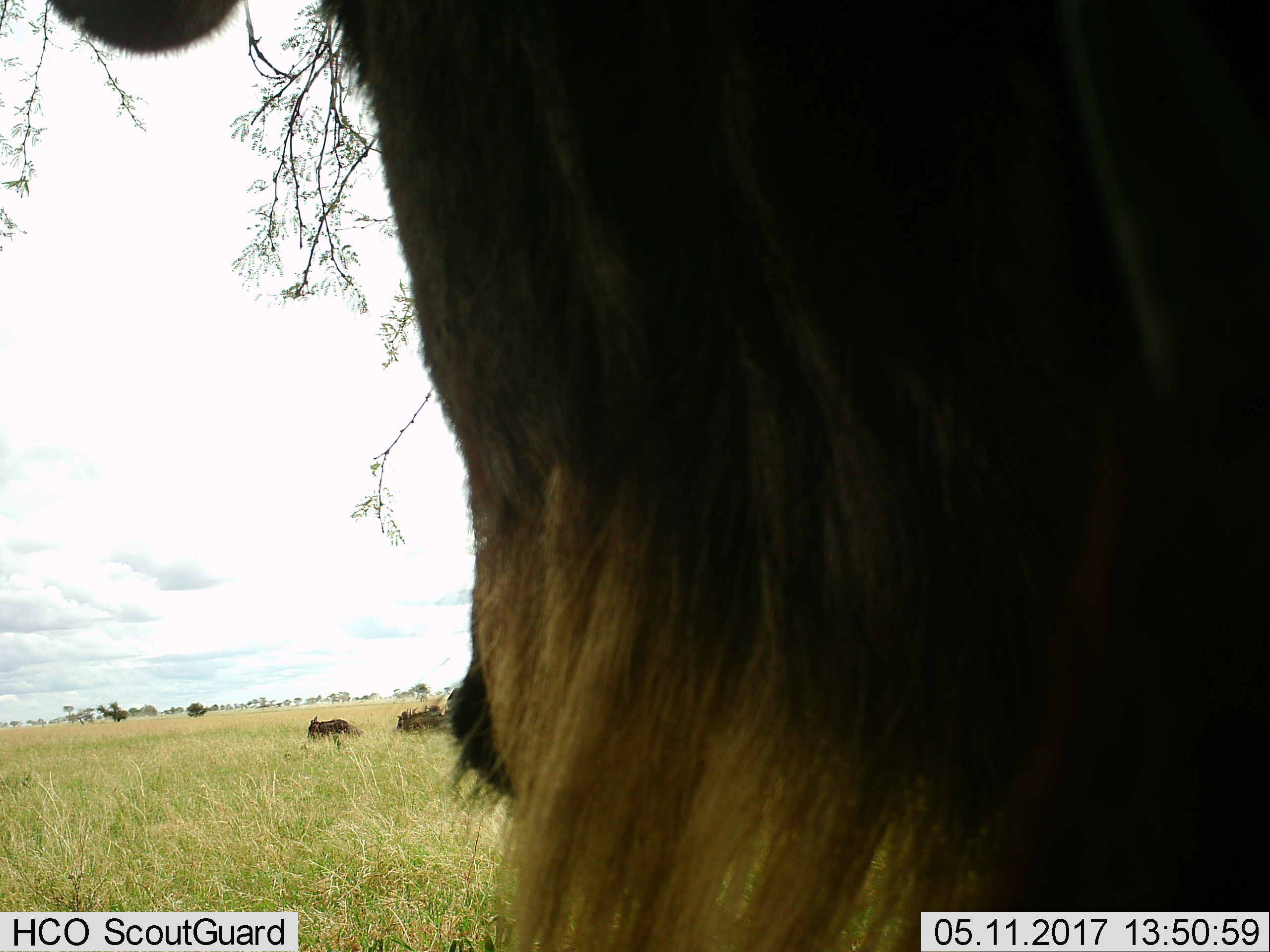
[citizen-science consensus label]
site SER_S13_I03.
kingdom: Animalia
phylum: Chordata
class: Mammalia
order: Artiodactyla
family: Bovidae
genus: Connochaetes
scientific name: Connochaetes taurinus taurinus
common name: blue wildebeest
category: wildebeestblue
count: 5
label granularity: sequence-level